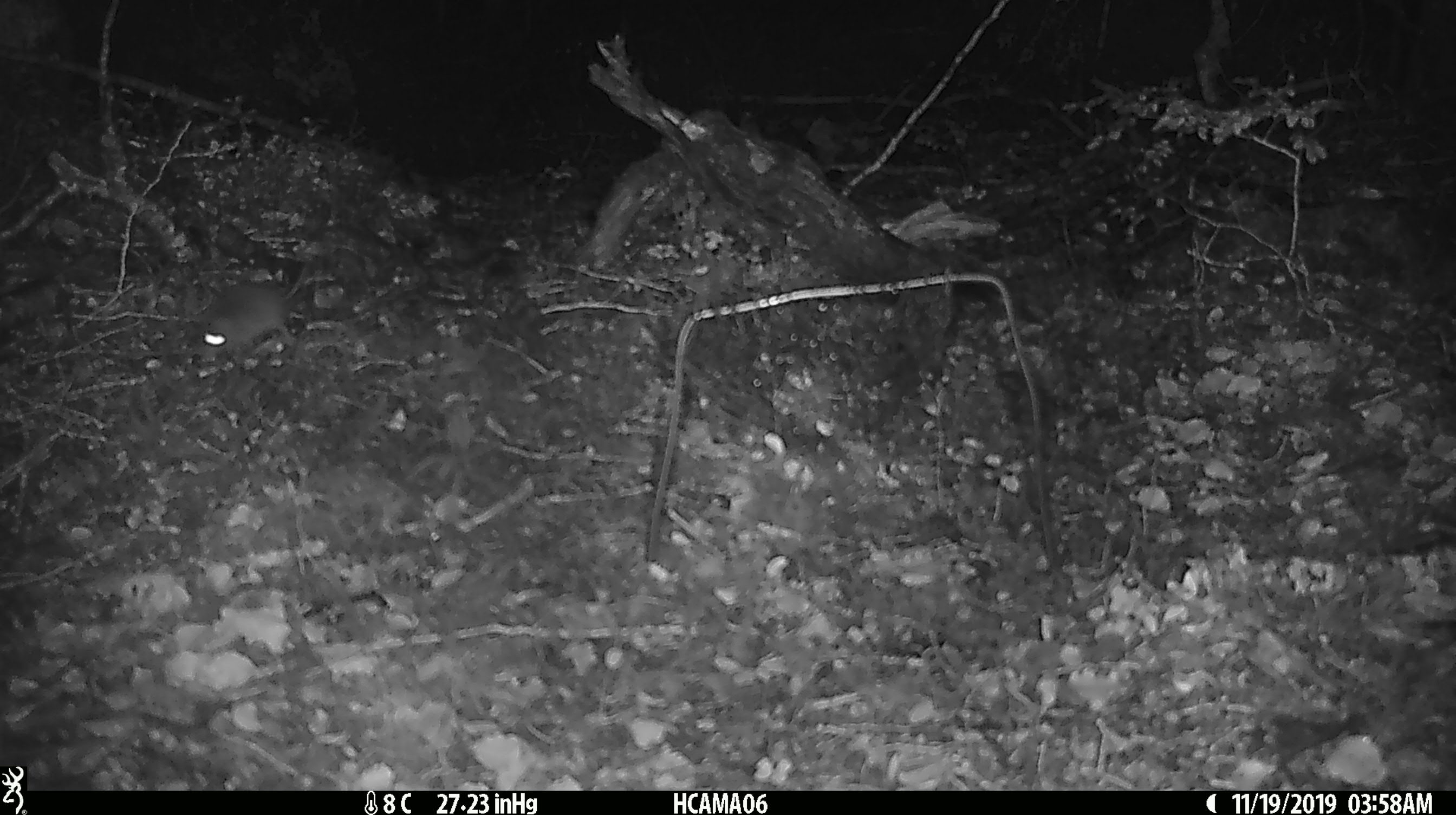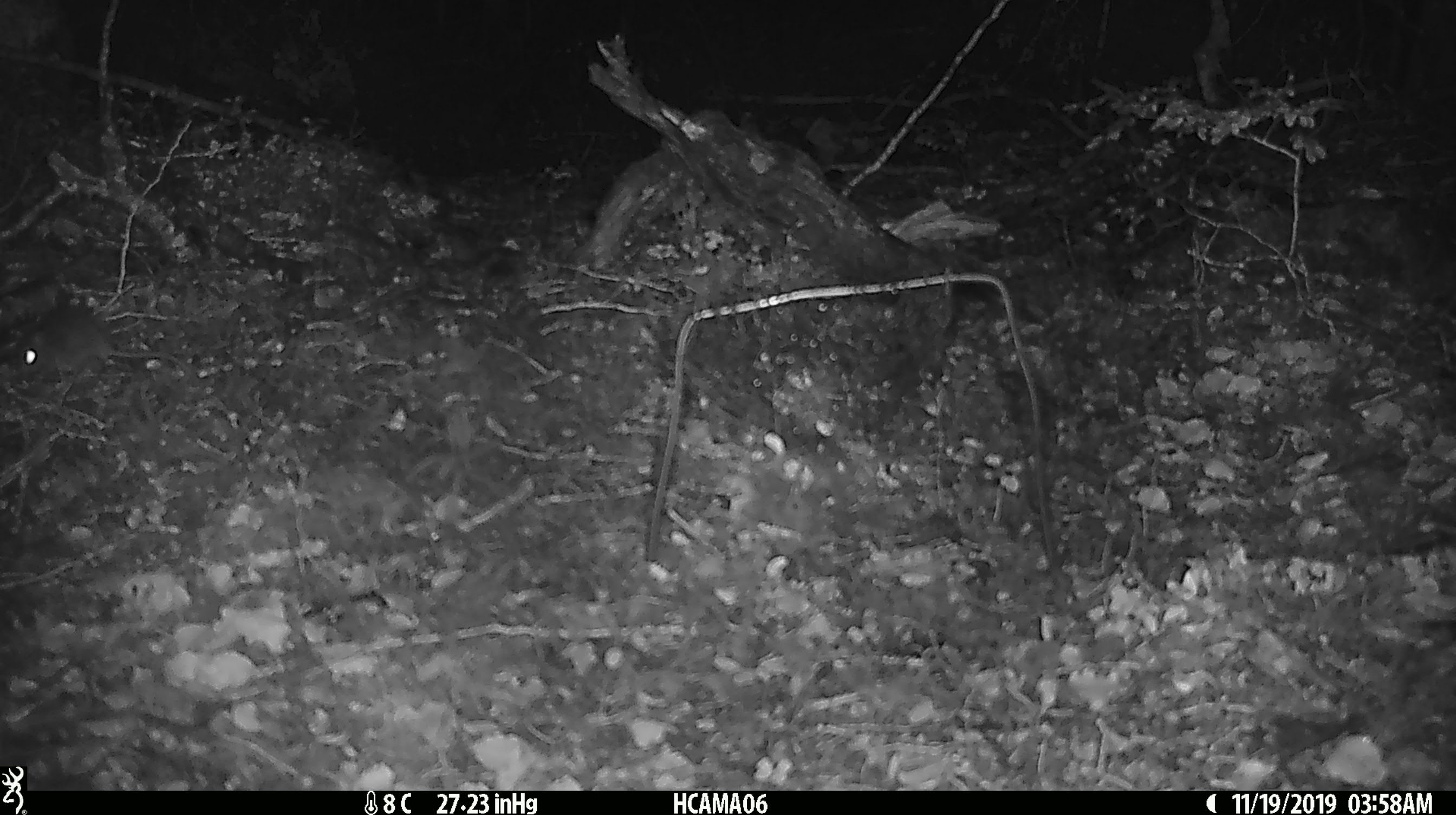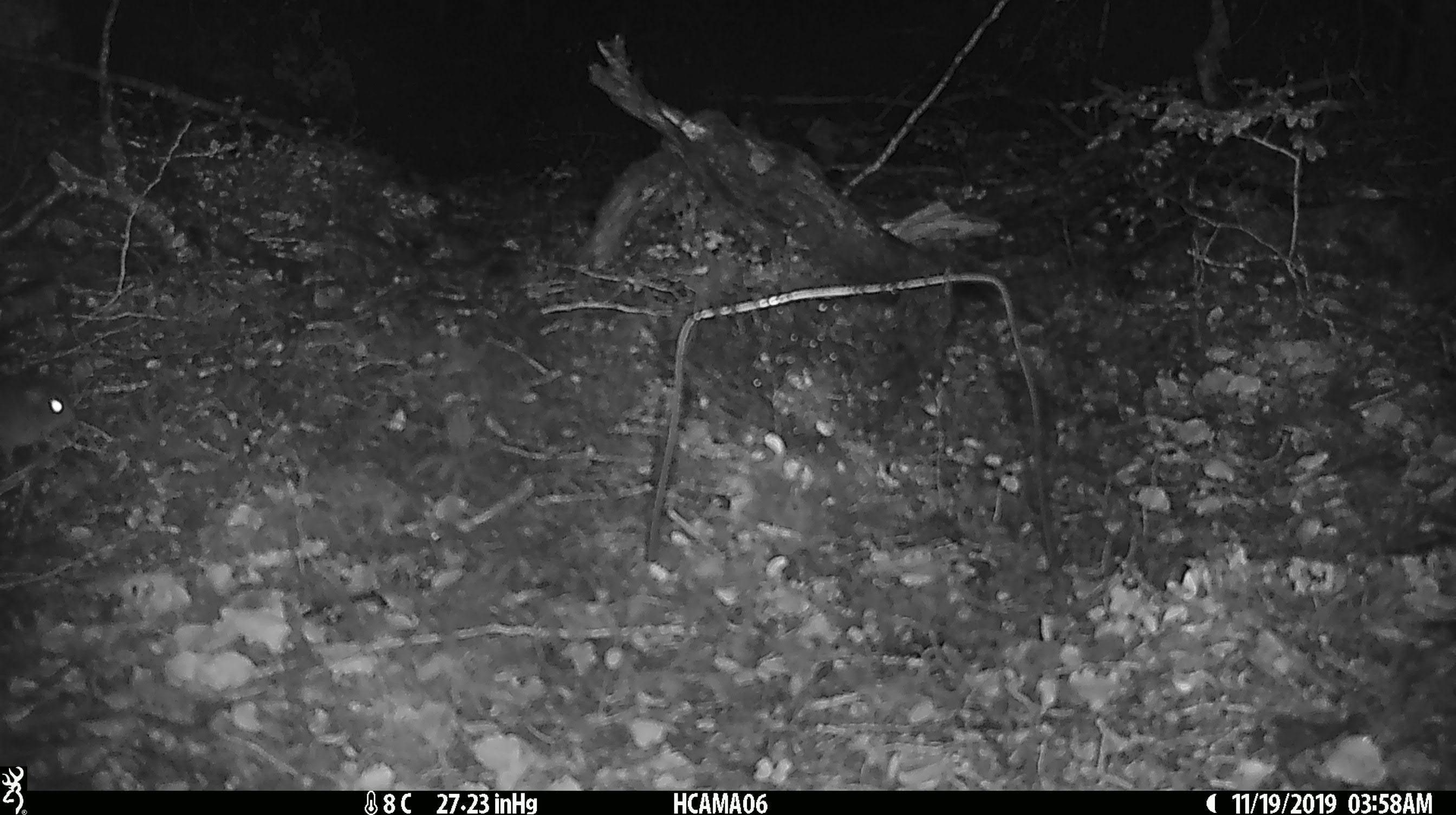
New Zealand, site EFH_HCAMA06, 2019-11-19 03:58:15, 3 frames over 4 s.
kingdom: Animalia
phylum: Chordata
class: Mammalia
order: Rodentia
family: Muridae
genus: Mus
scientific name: Mus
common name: mouse